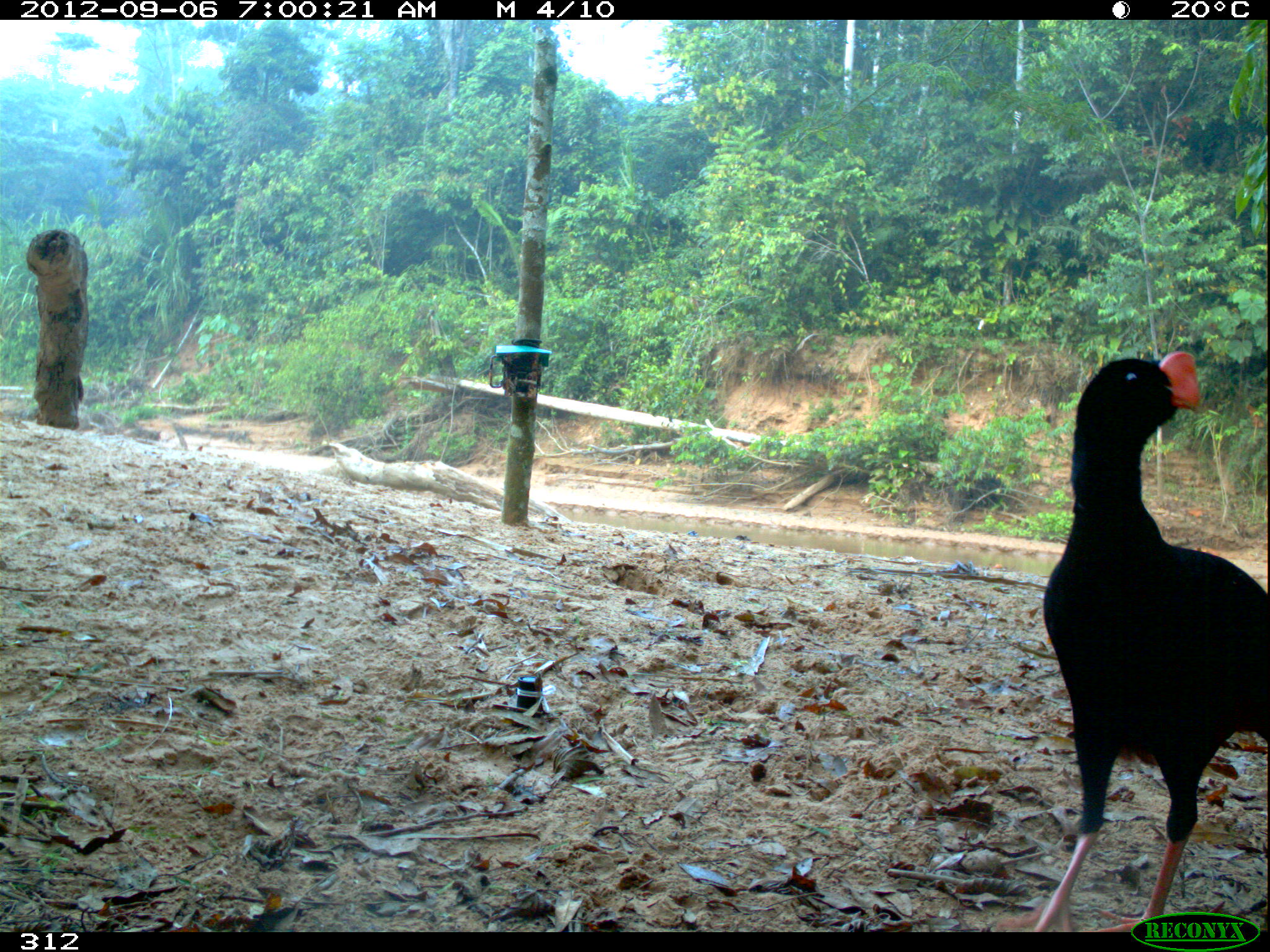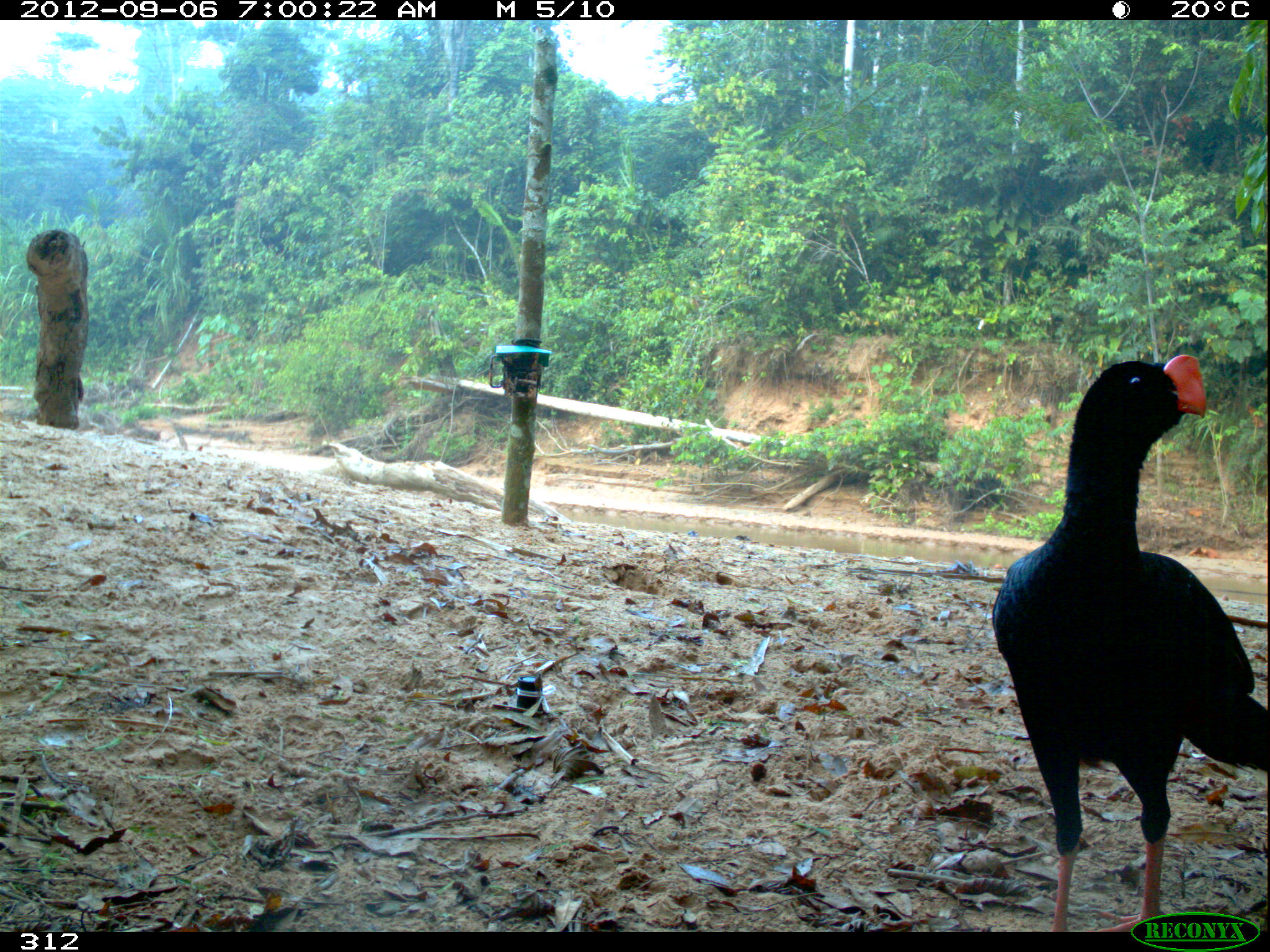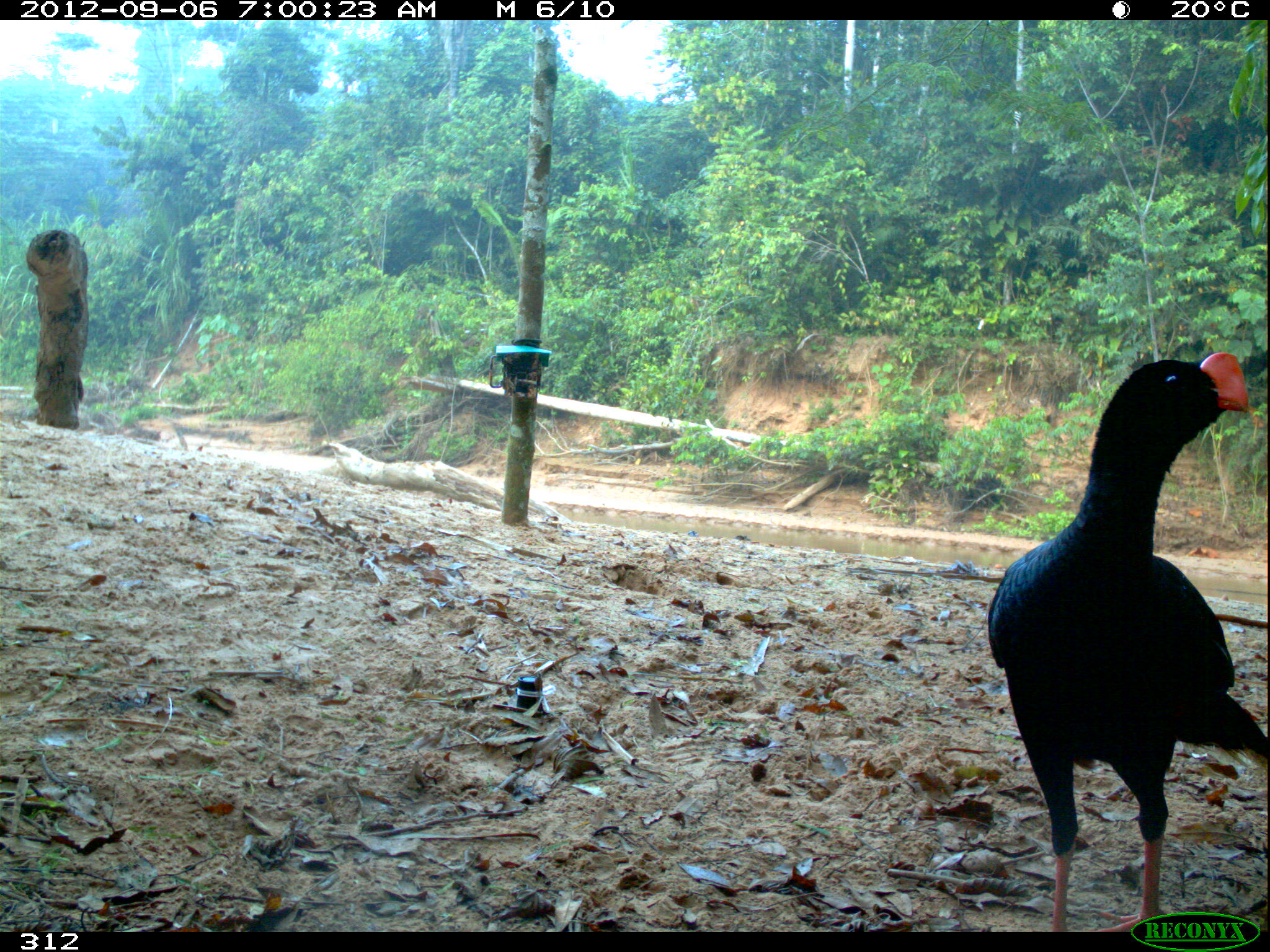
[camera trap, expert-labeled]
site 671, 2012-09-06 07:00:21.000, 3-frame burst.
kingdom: Animalia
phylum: Chordata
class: Aves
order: Galliformes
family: Cracidae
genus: Mitu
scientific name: Mitu tuberosum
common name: razor-billed curassow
Mitu tuberosum (razor-billed curassow).